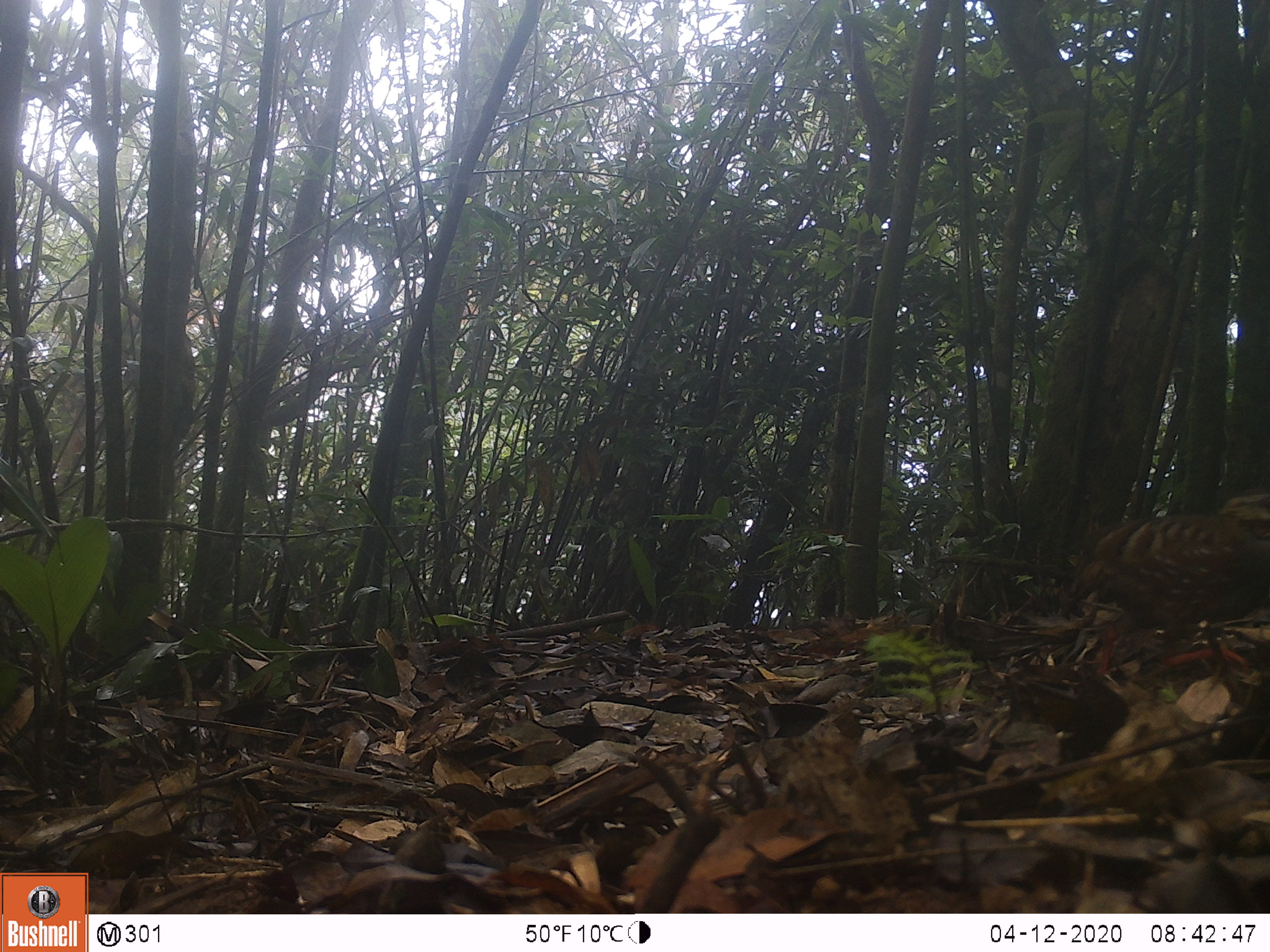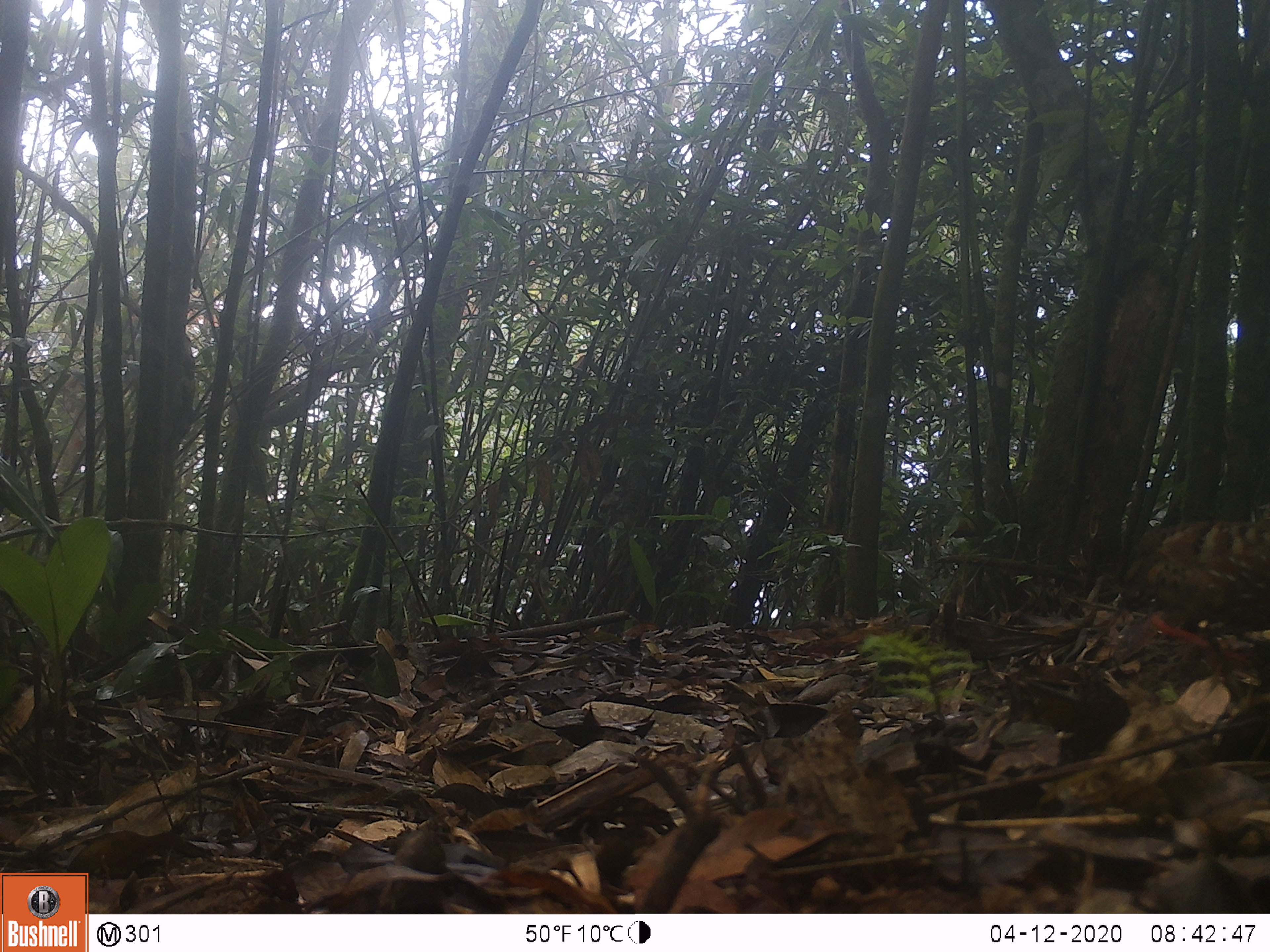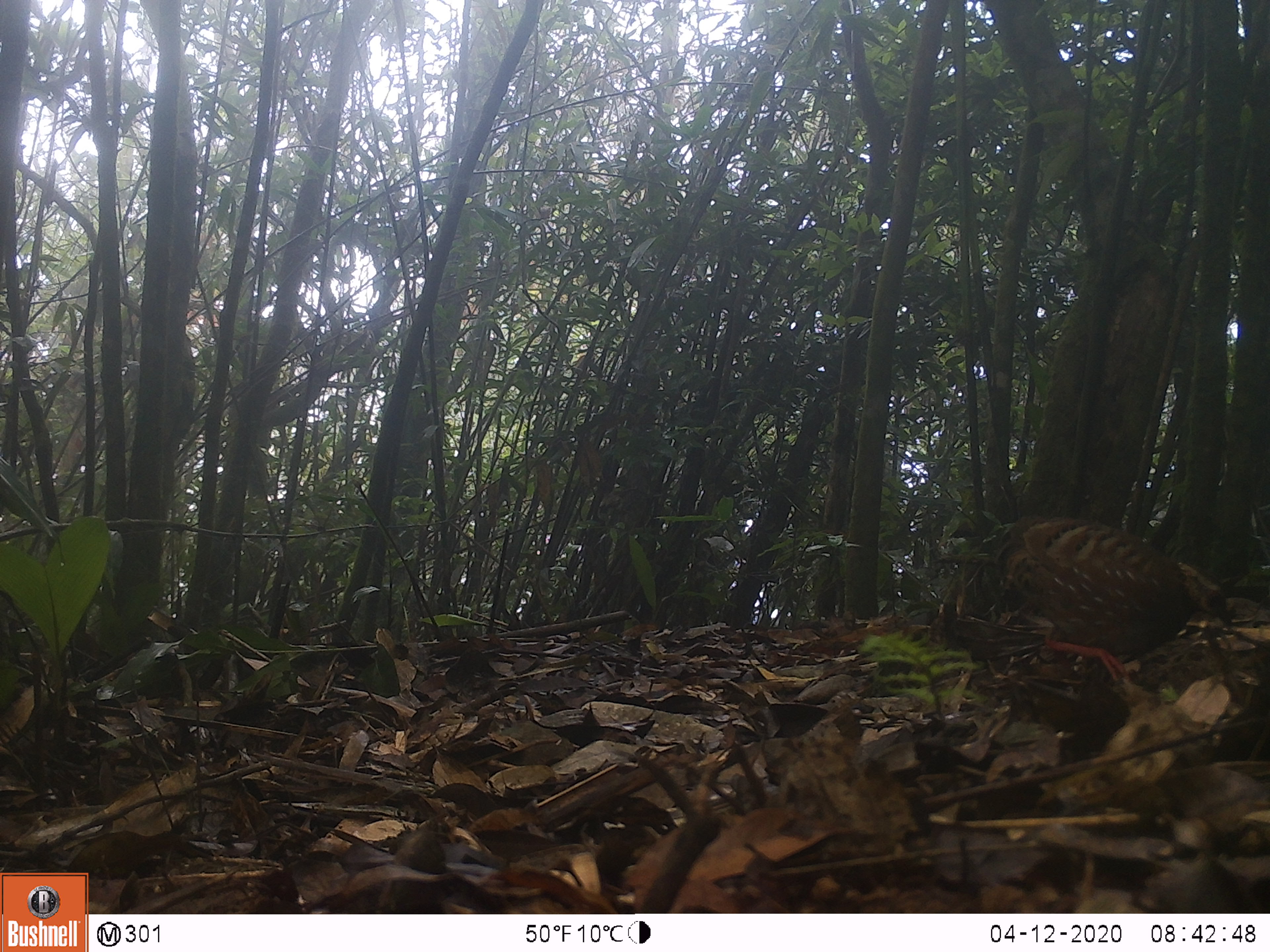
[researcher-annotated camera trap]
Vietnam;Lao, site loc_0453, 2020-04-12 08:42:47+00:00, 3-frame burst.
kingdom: Animalia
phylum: Chordata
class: Aves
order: Galliformes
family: Phasianidae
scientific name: Phasianidae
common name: partridge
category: unidentified partridge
Unidentified partridge (partridge) (Phasianidae). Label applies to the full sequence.